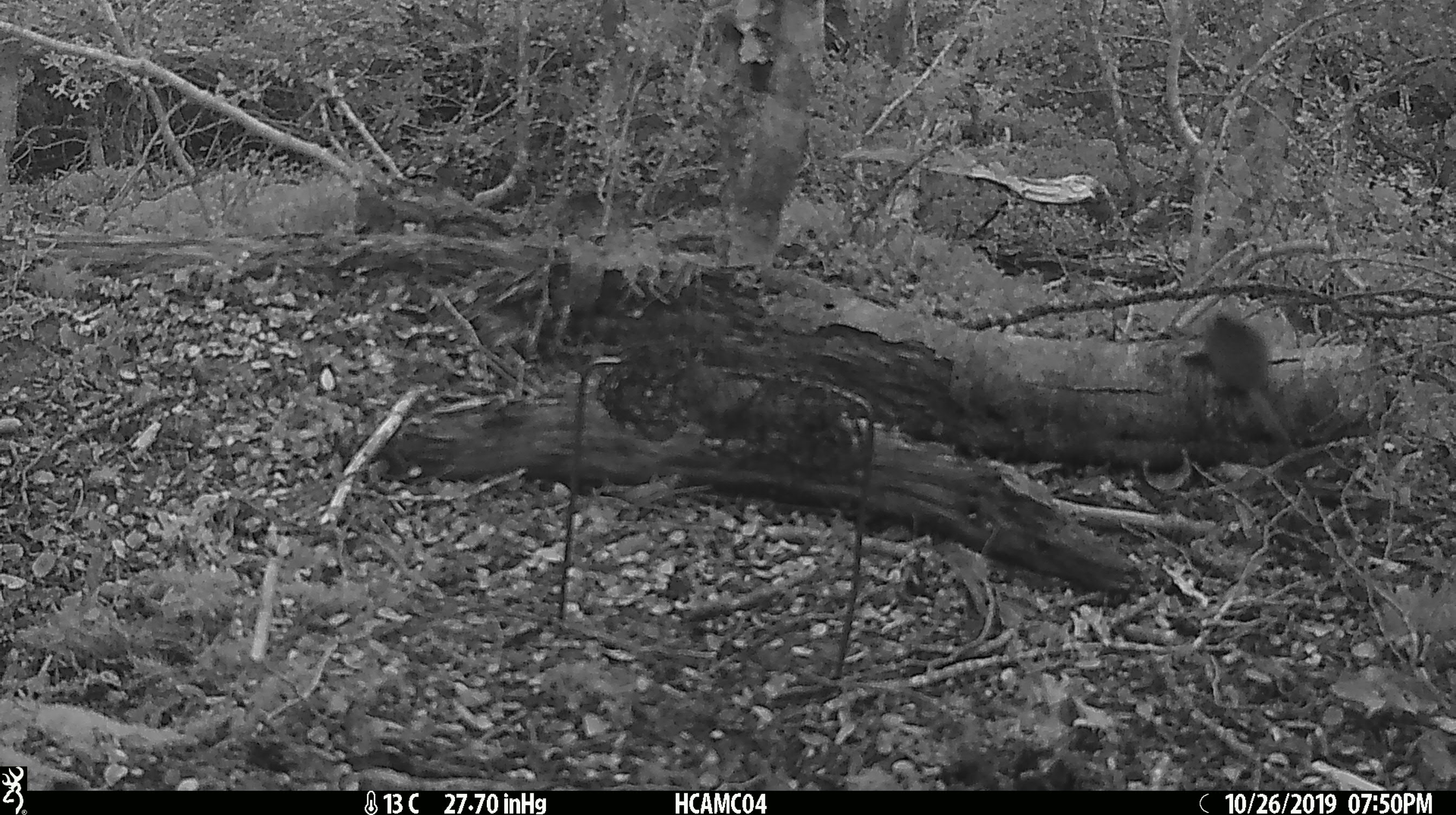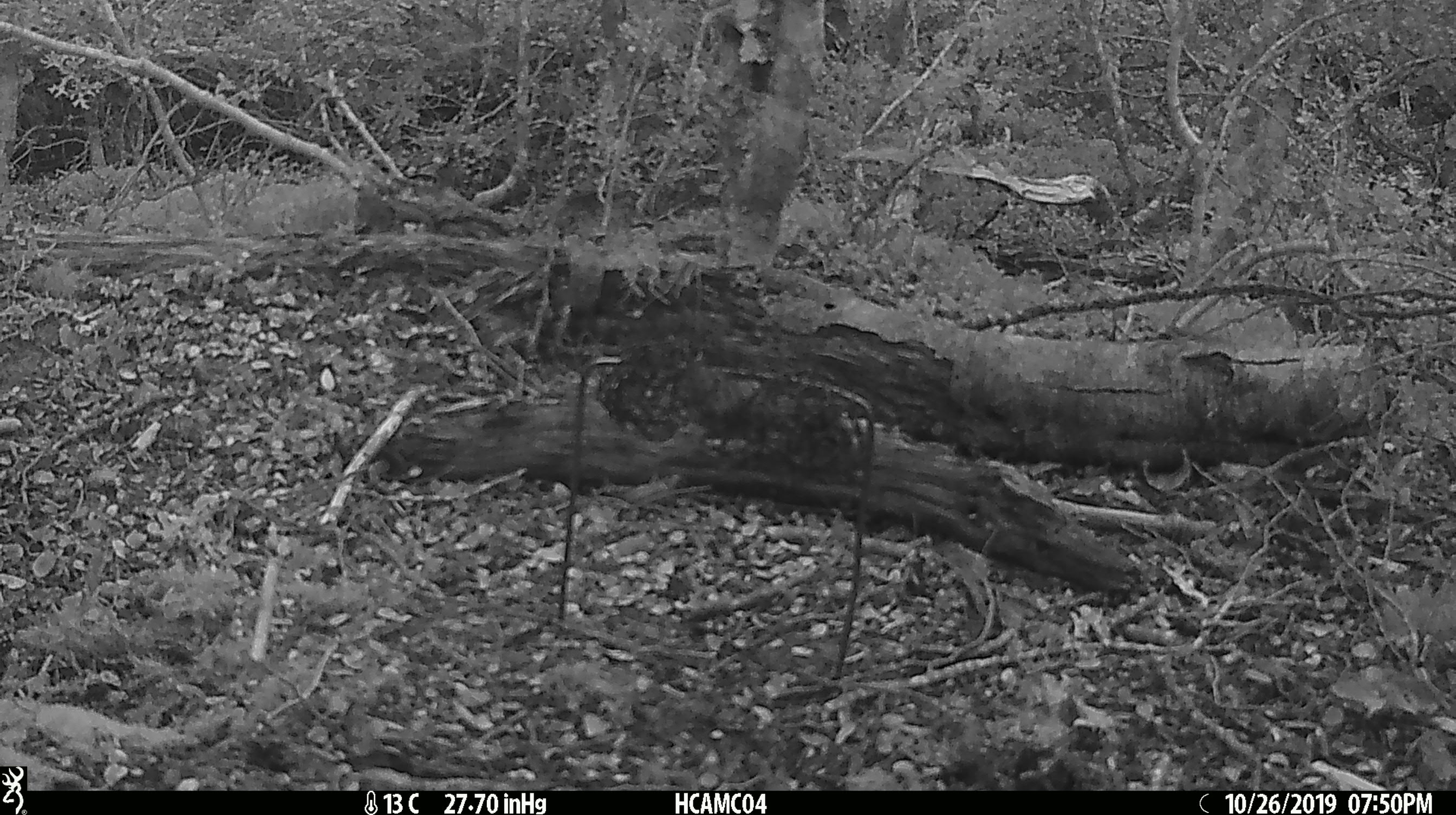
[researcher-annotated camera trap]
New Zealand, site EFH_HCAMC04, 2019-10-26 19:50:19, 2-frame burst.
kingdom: Animalia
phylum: Chordata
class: Mammalia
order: Rodentia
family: Muridae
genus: Mus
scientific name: Mus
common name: mouse